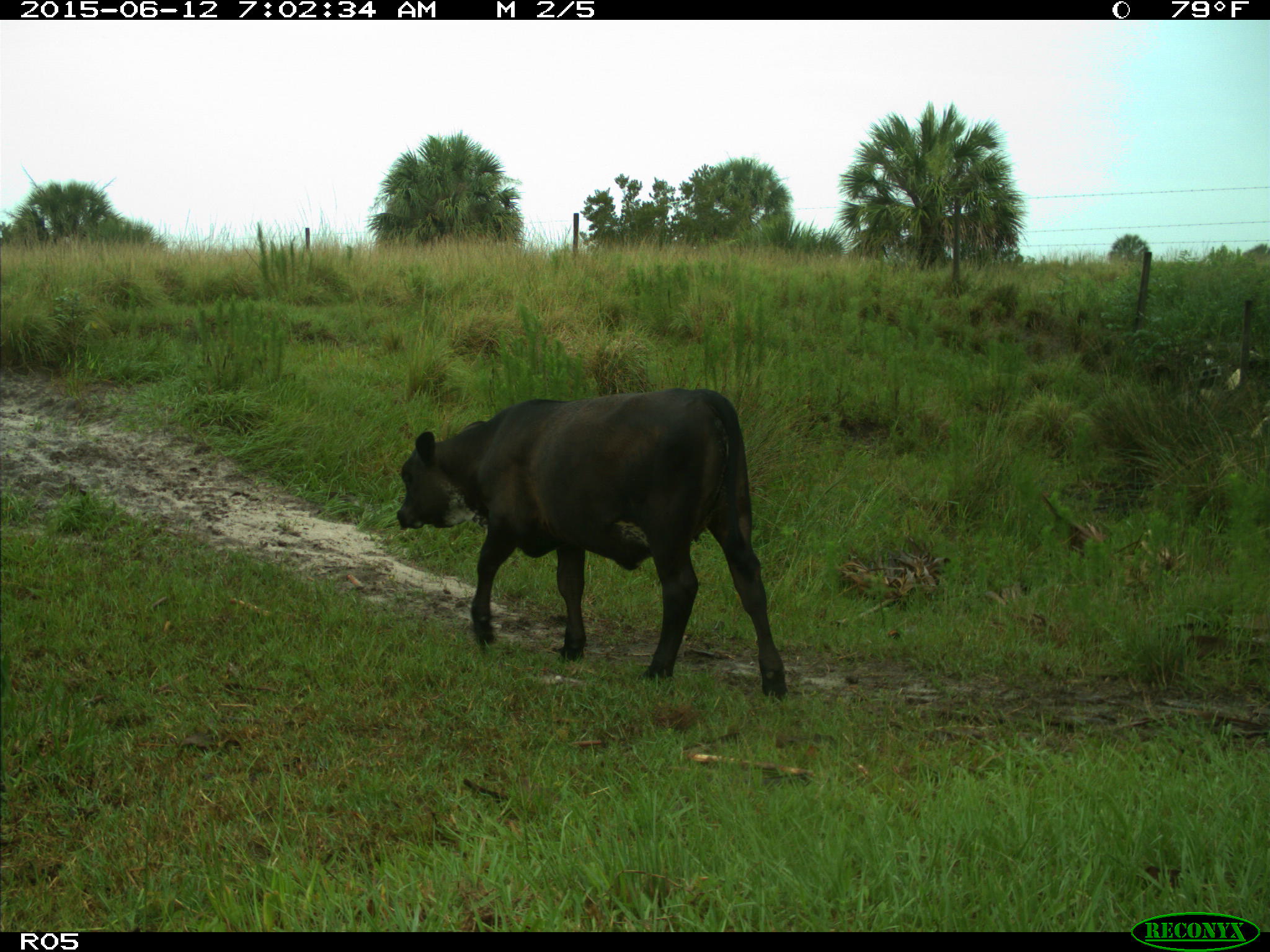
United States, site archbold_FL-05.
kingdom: Animalia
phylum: Chordata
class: Mammalia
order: Artiodactyla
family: Bovidae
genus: Bos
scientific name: Bos taurus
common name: domestic cow